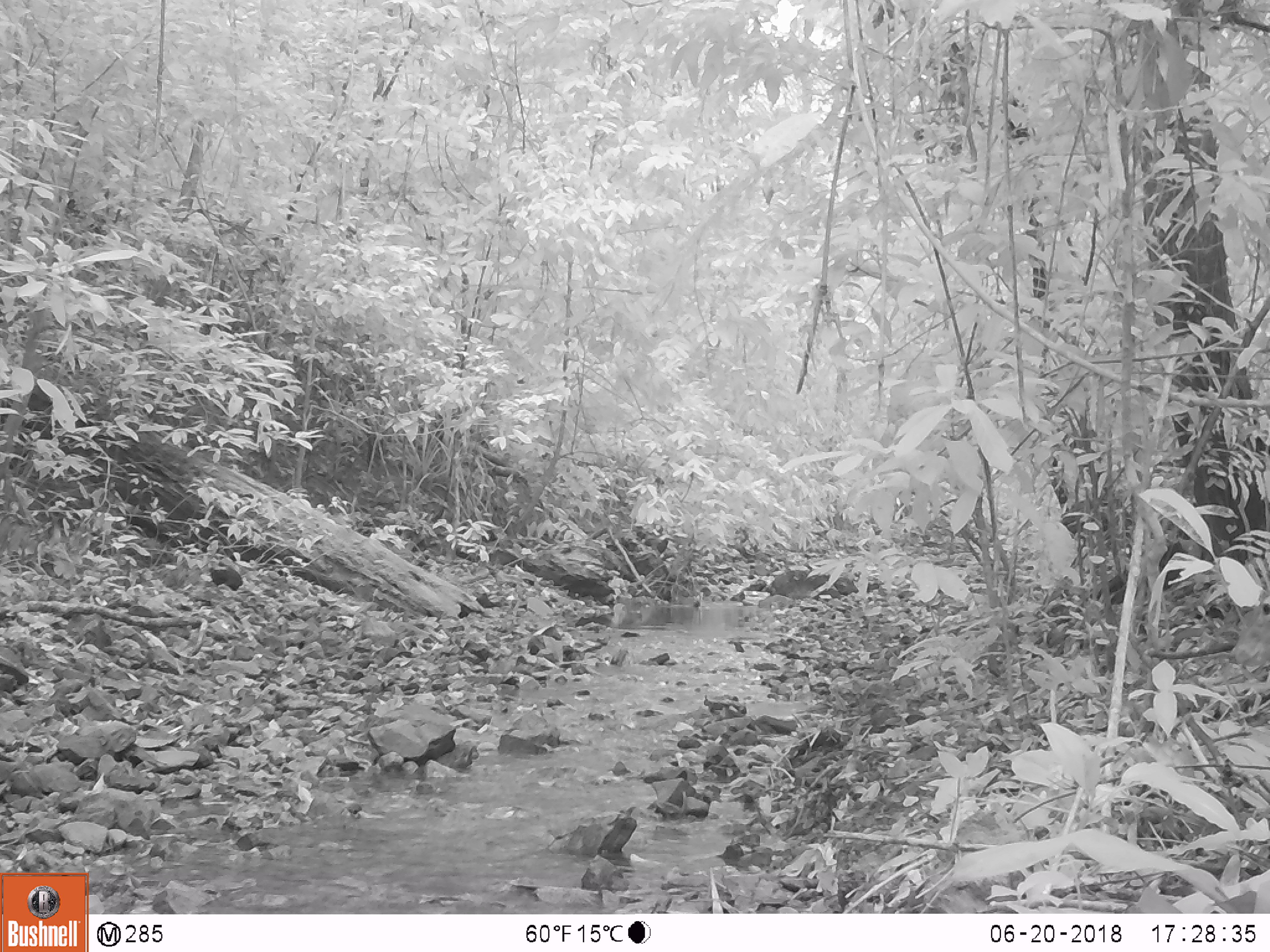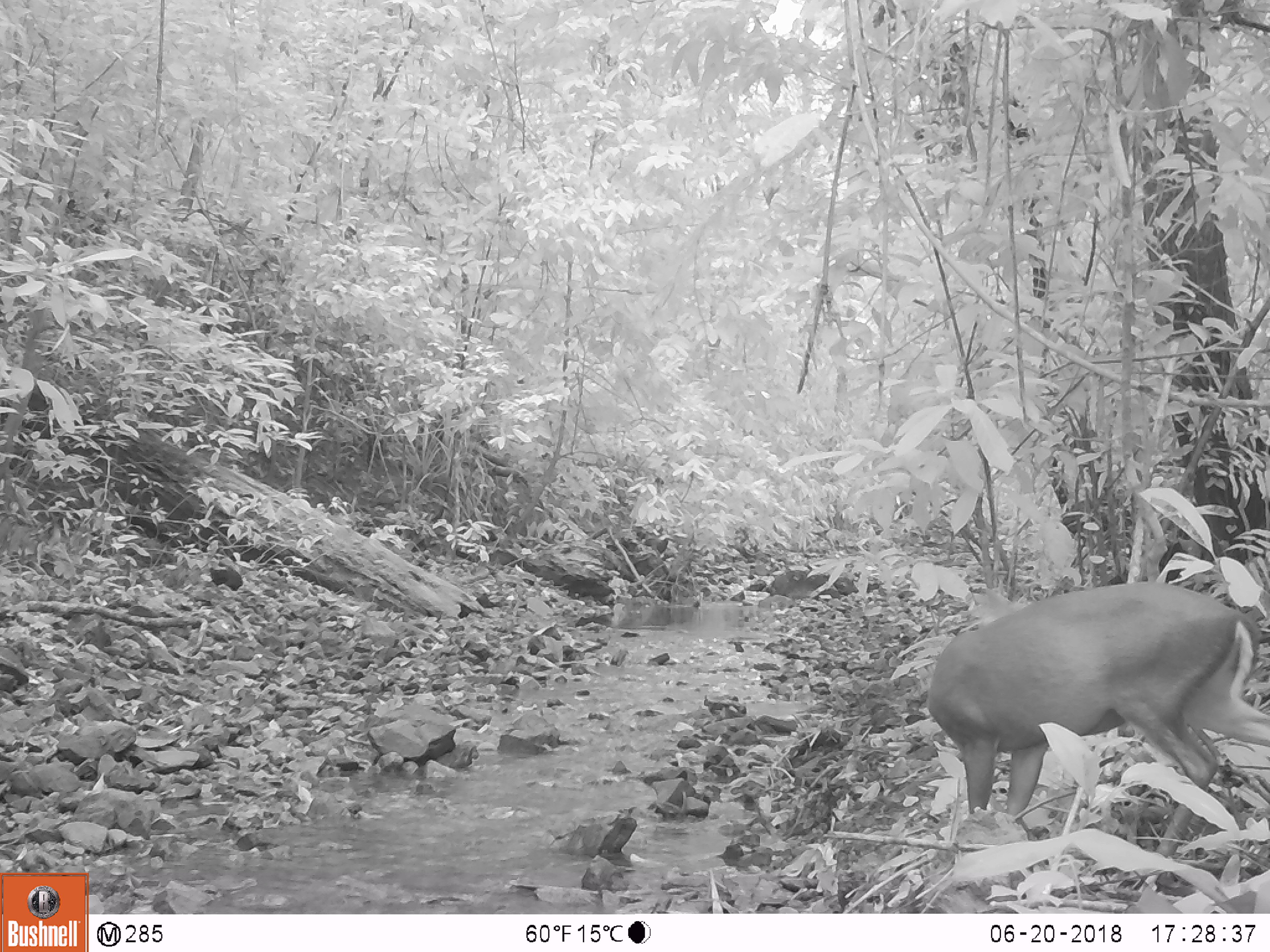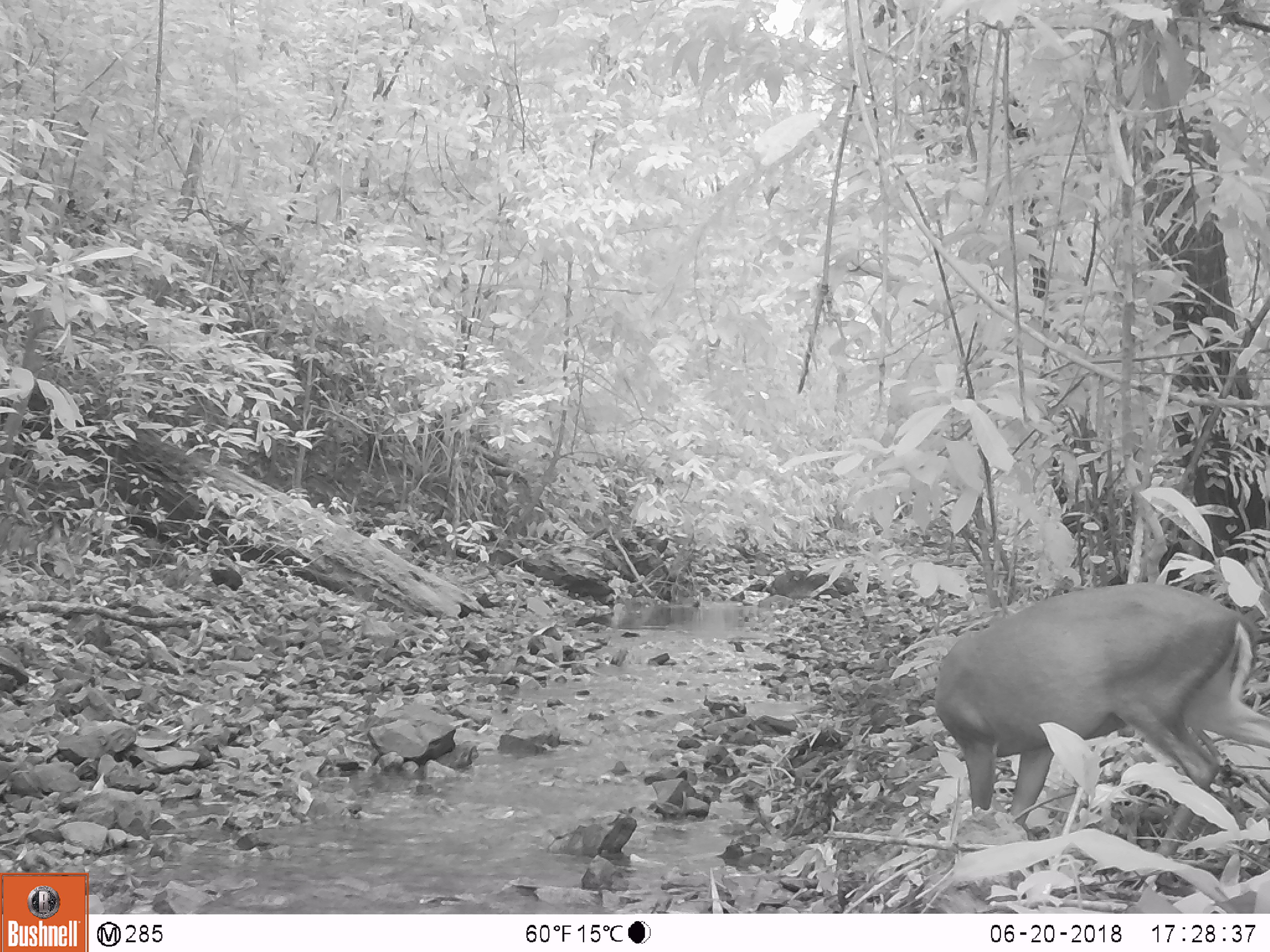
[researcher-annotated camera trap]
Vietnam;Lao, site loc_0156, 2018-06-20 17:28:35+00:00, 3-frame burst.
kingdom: Animalia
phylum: Chordata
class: Mammalia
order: Artiodactyla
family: Cervidae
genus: Muntiacus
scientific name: Muntiacus rooseveltorum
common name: roosevelt's muntjac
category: roosevelts muntjac group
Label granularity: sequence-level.